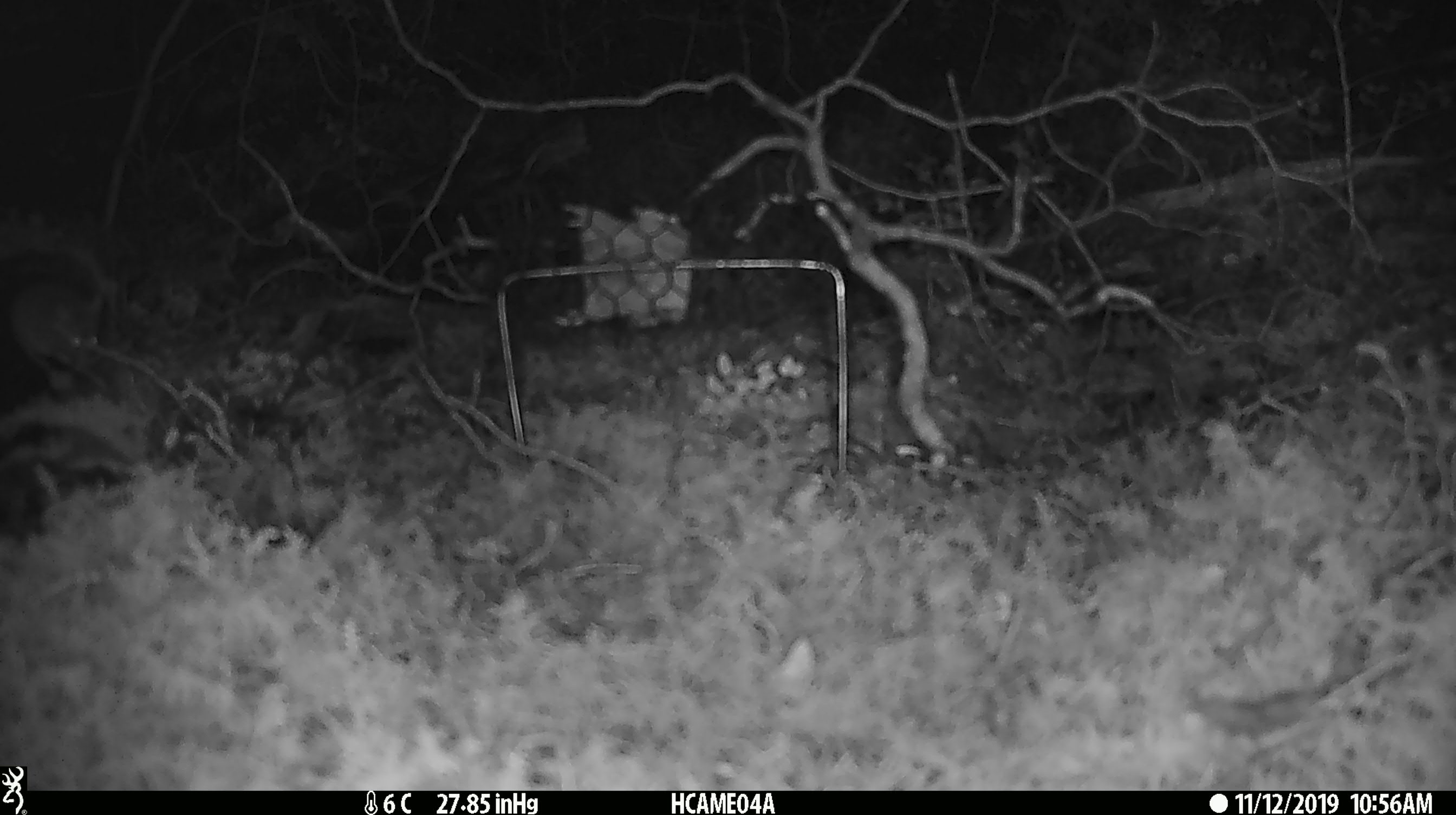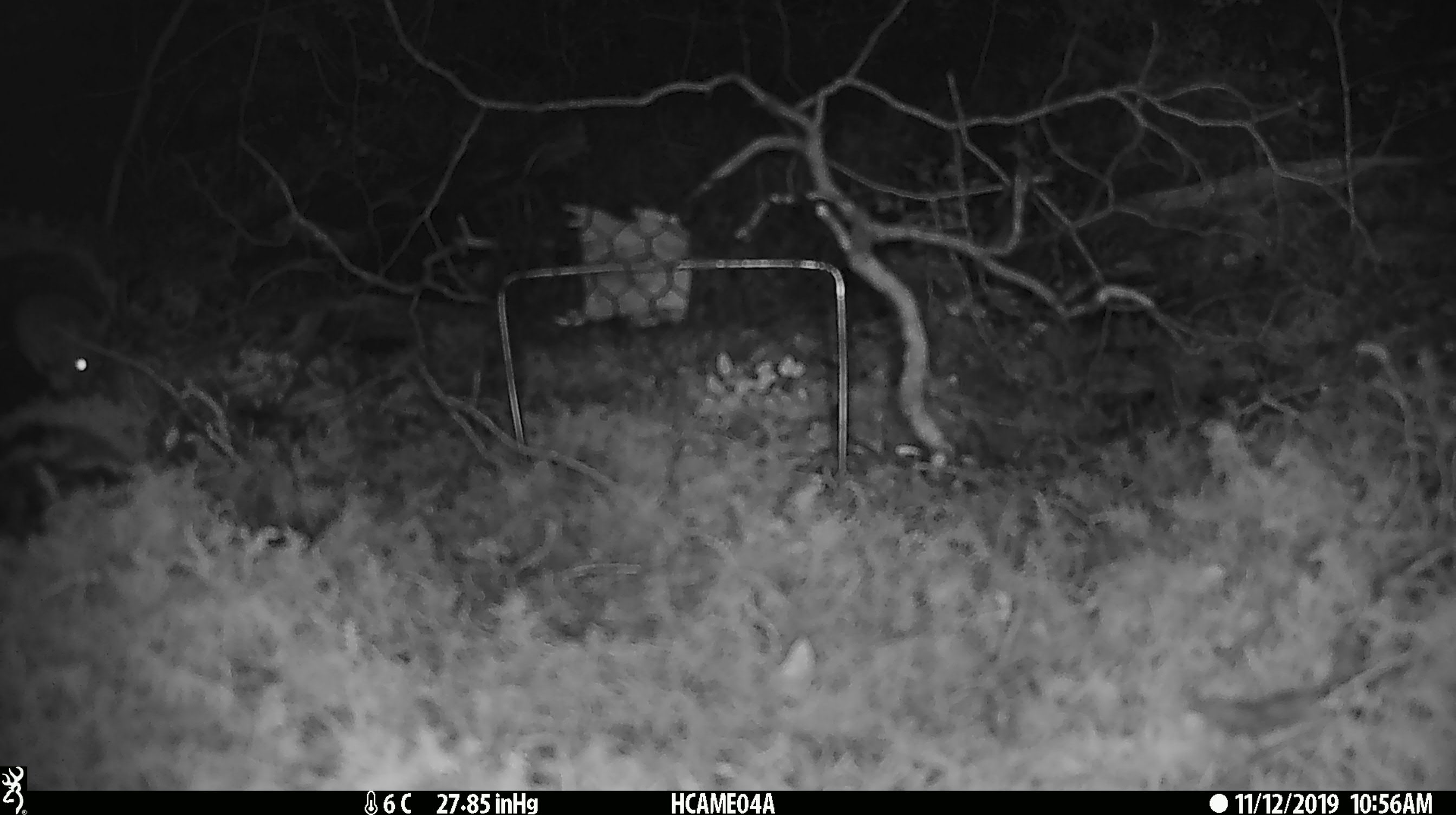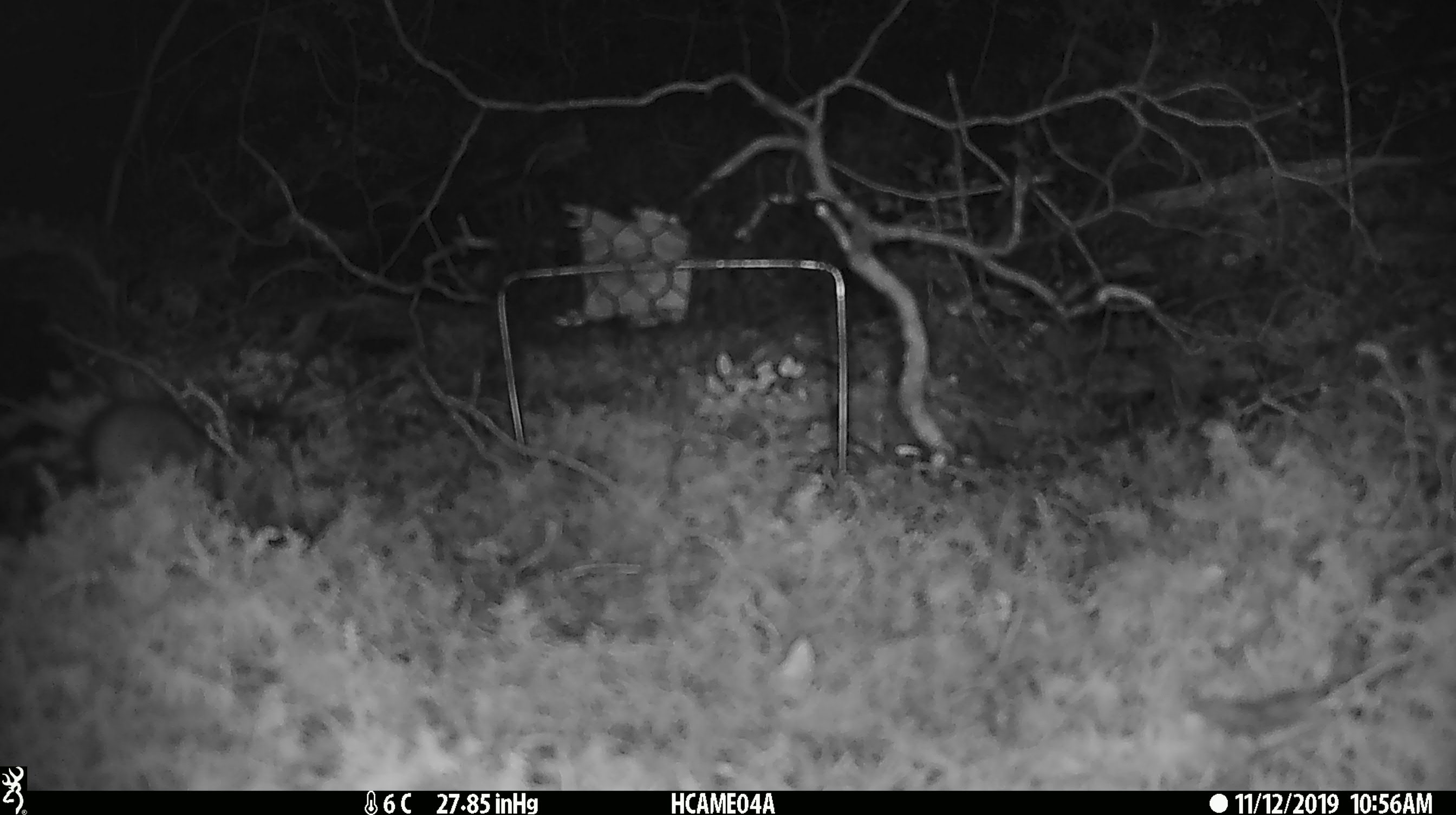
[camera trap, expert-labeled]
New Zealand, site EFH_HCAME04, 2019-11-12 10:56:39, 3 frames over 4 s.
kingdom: Animalia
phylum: Chordata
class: Mammalia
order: Rodentia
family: Muridae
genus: Mus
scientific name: Mus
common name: mouse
Mouse (Mus).